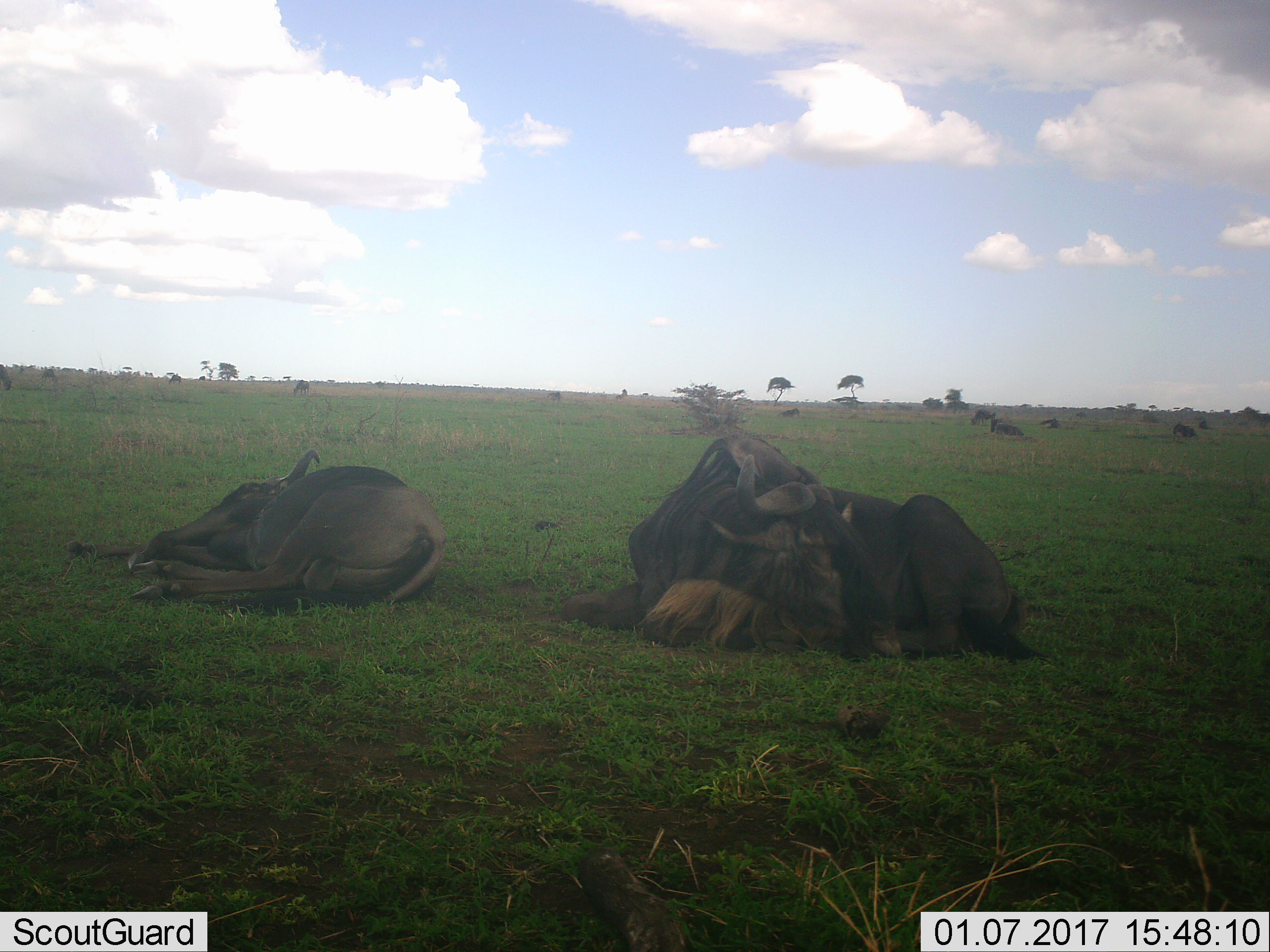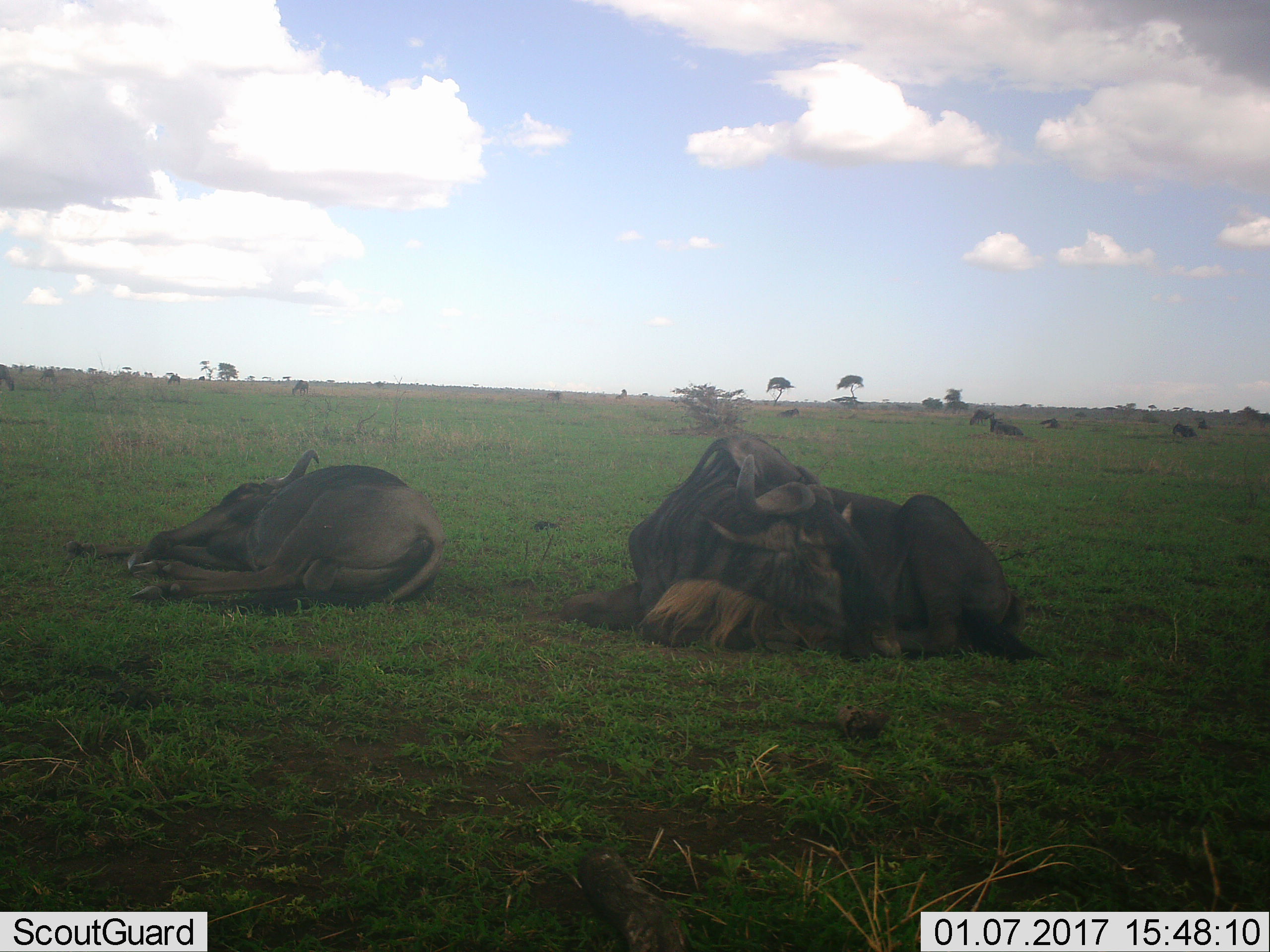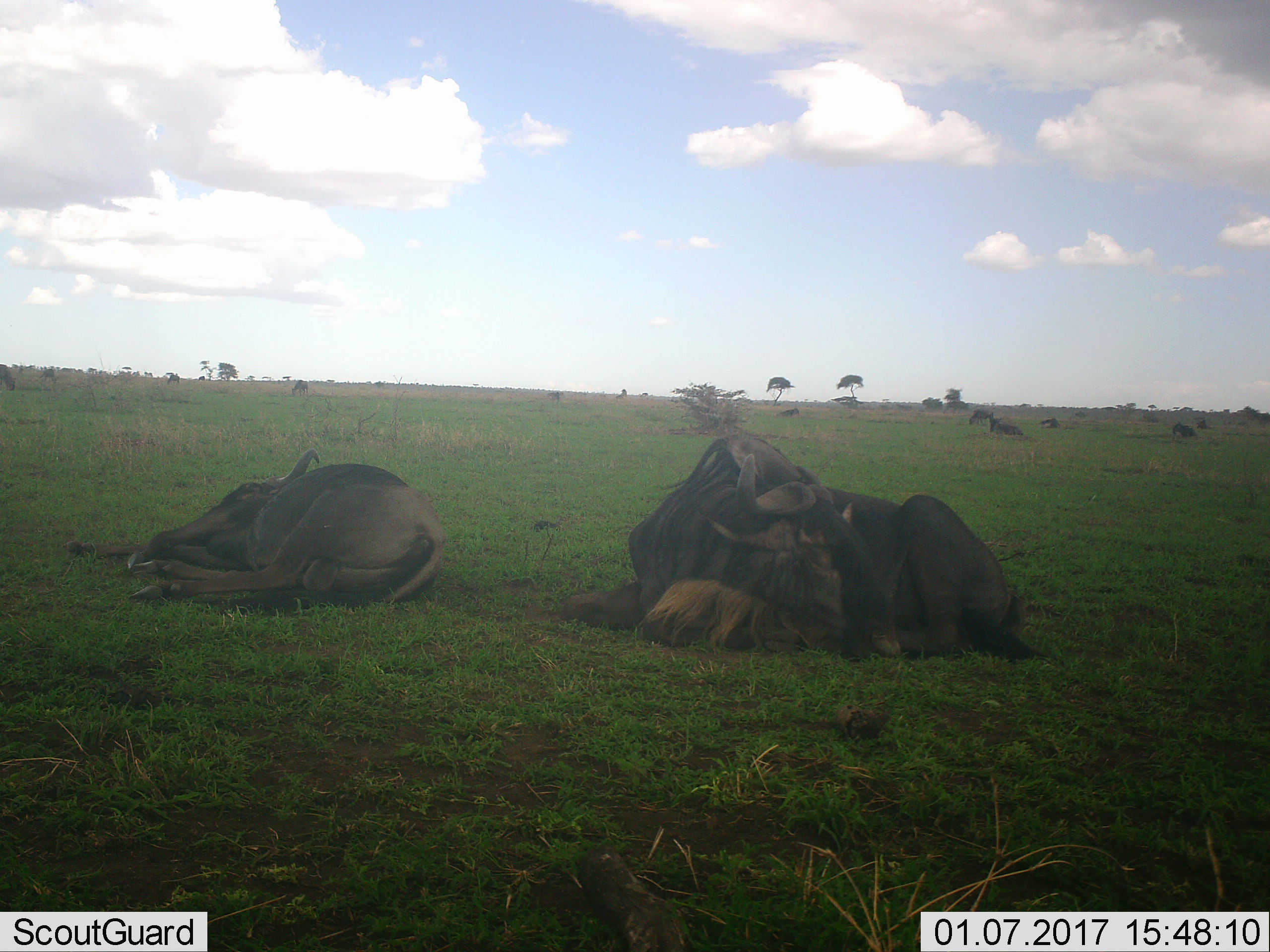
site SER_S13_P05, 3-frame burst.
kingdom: Animalia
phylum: Chordata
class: Mammalia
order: Artiodactyla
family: Bovidae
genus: Connochaetes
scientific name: Connochaetes taurinus taurinus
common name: blue wildebeest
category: wildebeestblue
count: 10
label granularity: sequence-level